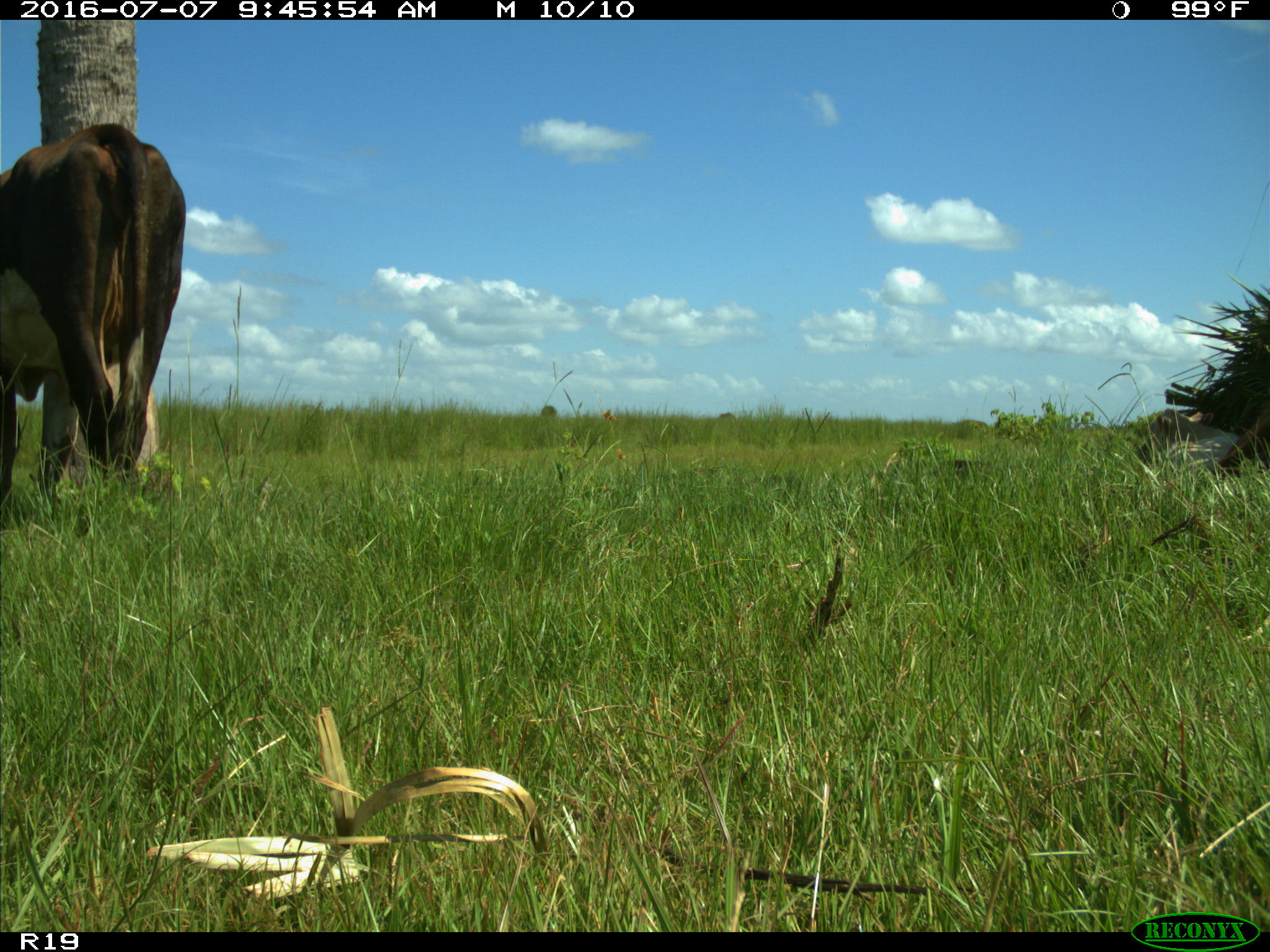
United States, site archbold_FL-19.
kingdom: Animalia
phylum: Chordata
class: Mammalia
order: Artiodactyla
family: Bovidae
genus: Bos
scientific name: Bos taurus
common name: domestic cow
Bos taurus (domestic cow).